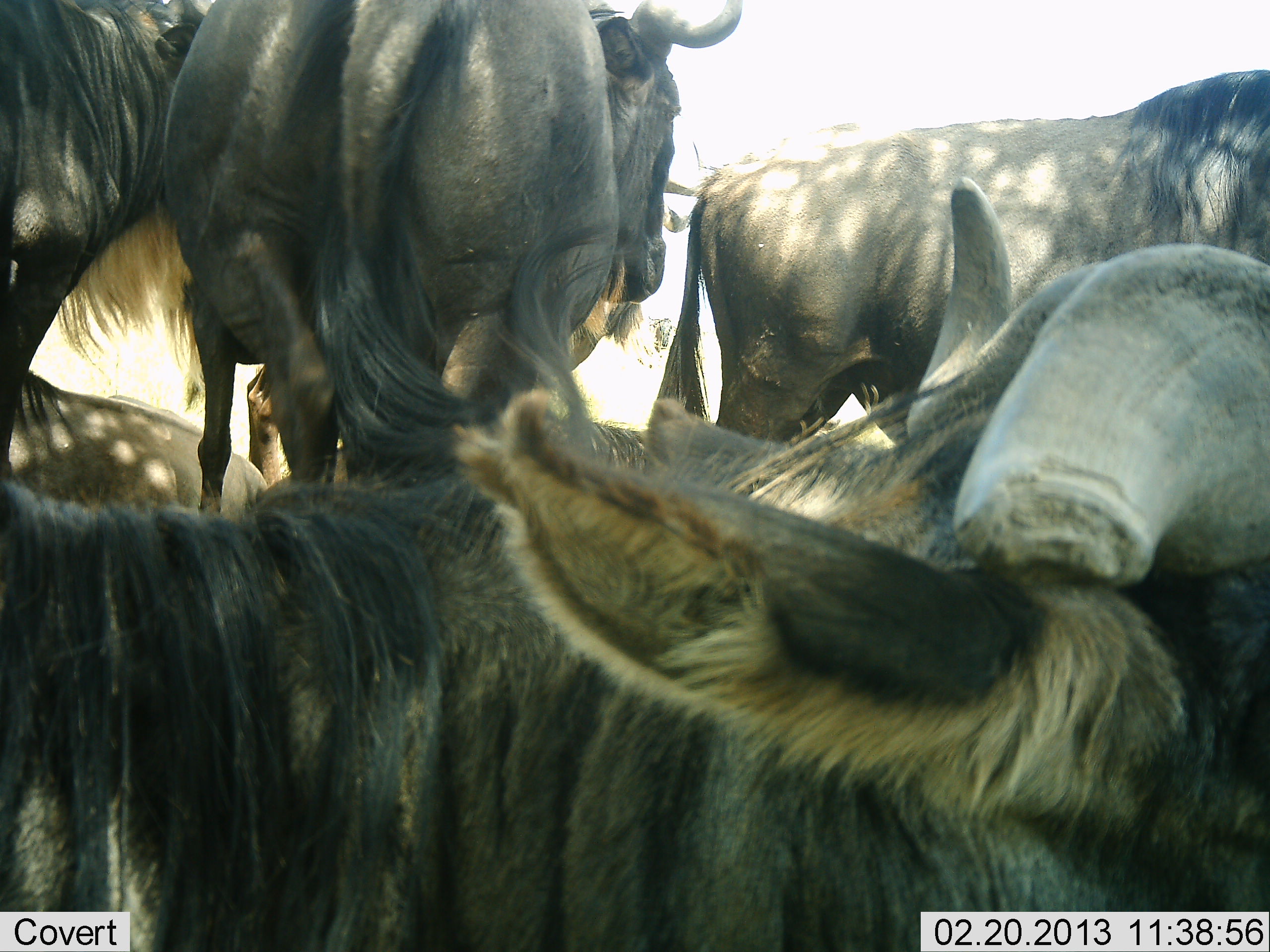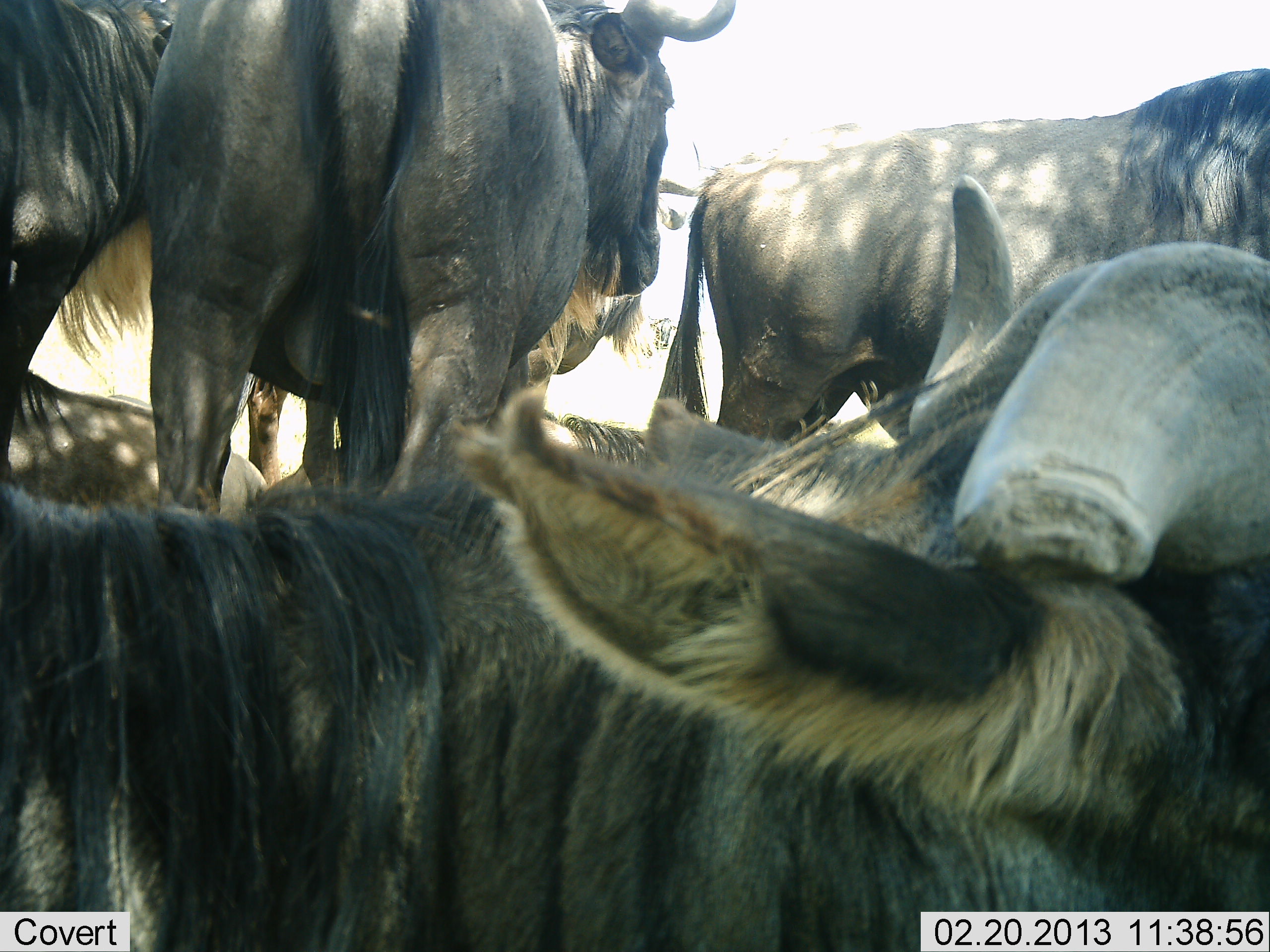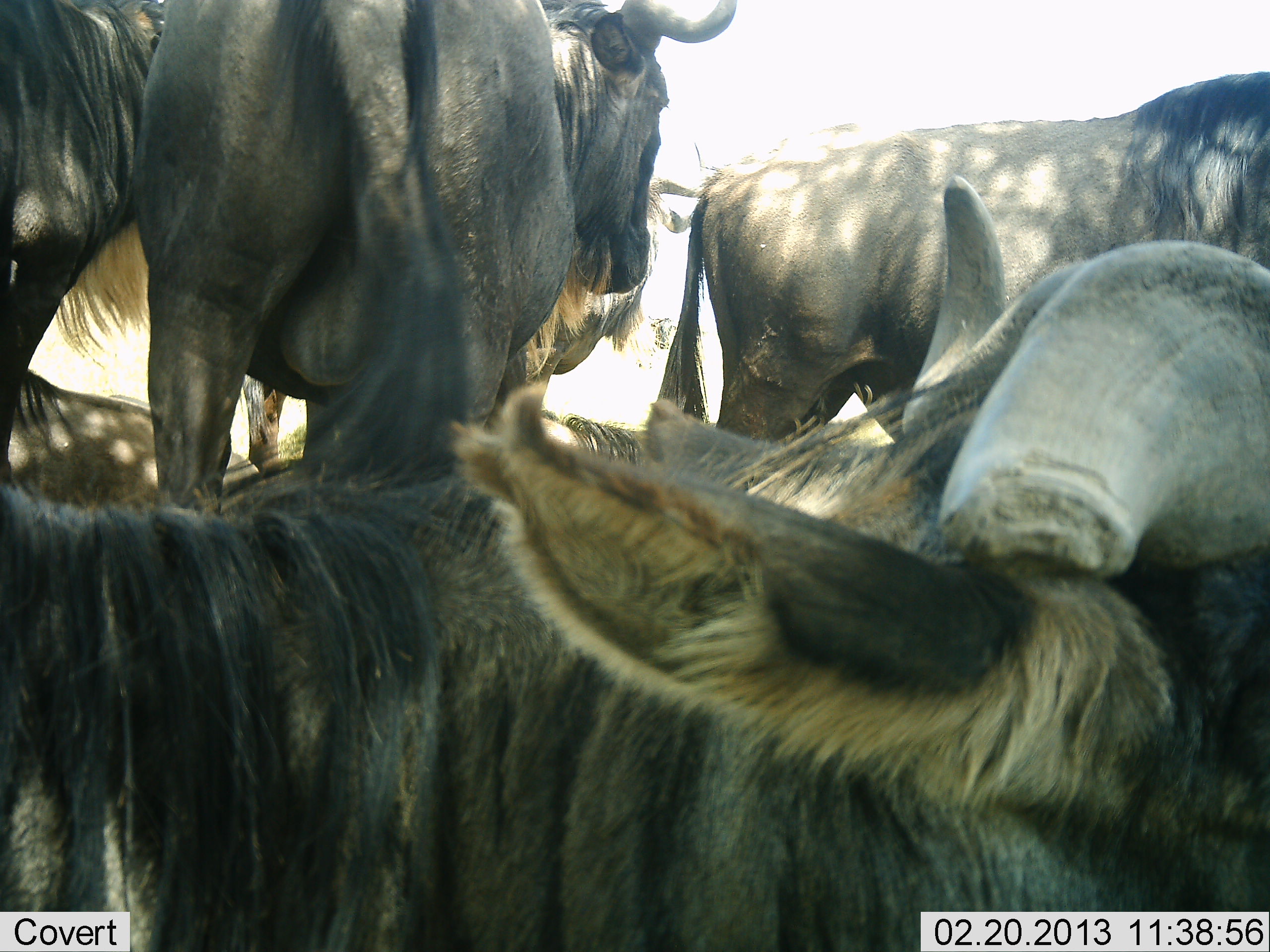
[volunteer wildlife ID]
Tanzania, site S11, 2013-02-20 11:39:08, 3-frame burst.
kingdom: Animalia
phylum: Chordata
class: Mammalia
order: Artiodactyla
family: Bovidae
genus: Connochaetes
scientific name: Connochaetes taurinus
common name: blue wildebeest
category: wildebeest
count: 6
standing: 67%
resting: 87%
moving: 7%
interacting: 13%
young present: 7%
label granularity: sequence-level